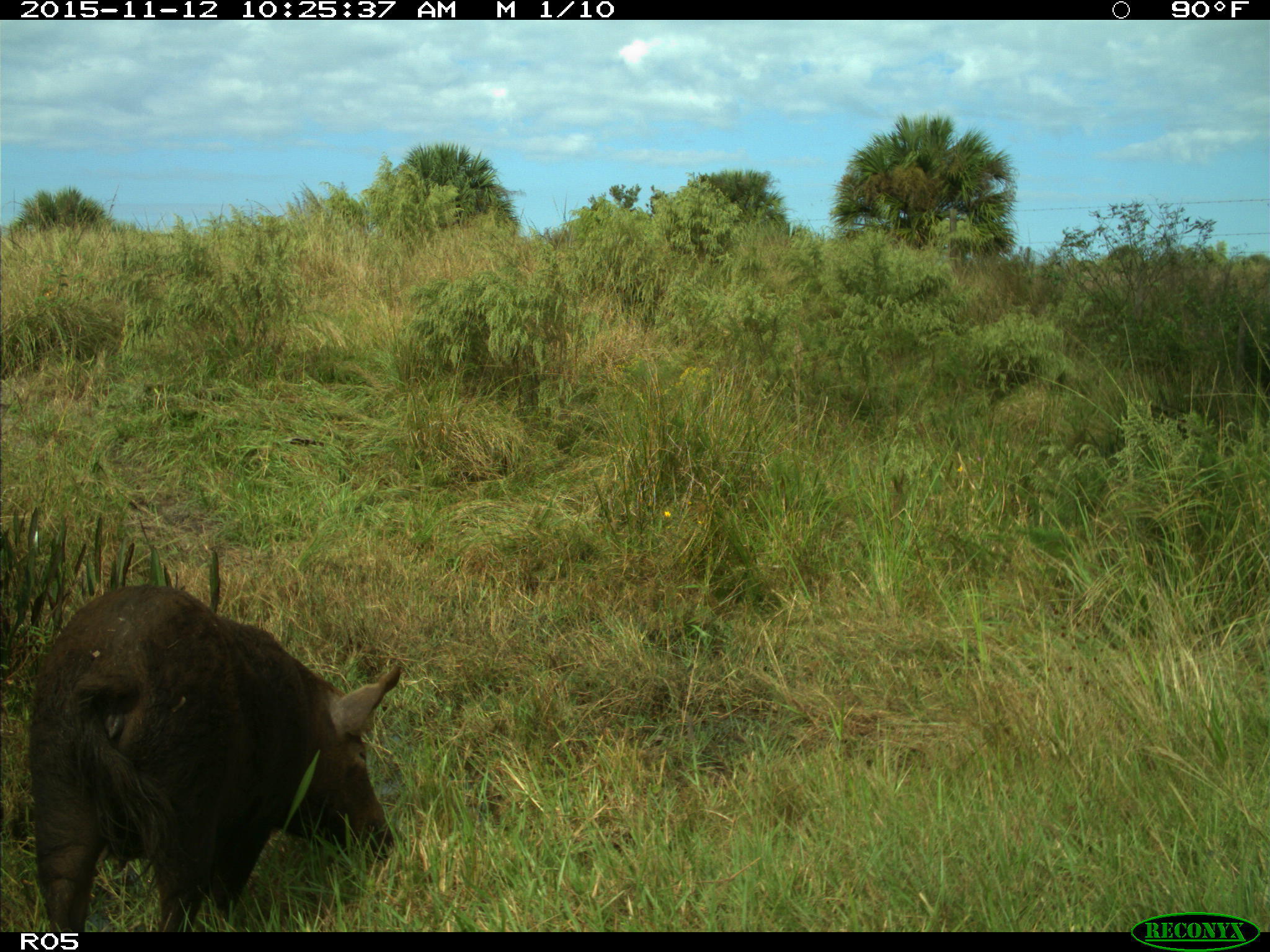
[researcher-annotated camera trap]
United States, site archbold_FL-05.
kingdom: Animalia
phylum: Chordata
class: Mammalia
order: Artiodactyla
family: Suidae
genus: Sus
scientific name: Sus scrofa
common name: wild boar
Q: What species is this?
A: Sus scrofa (wild boar).